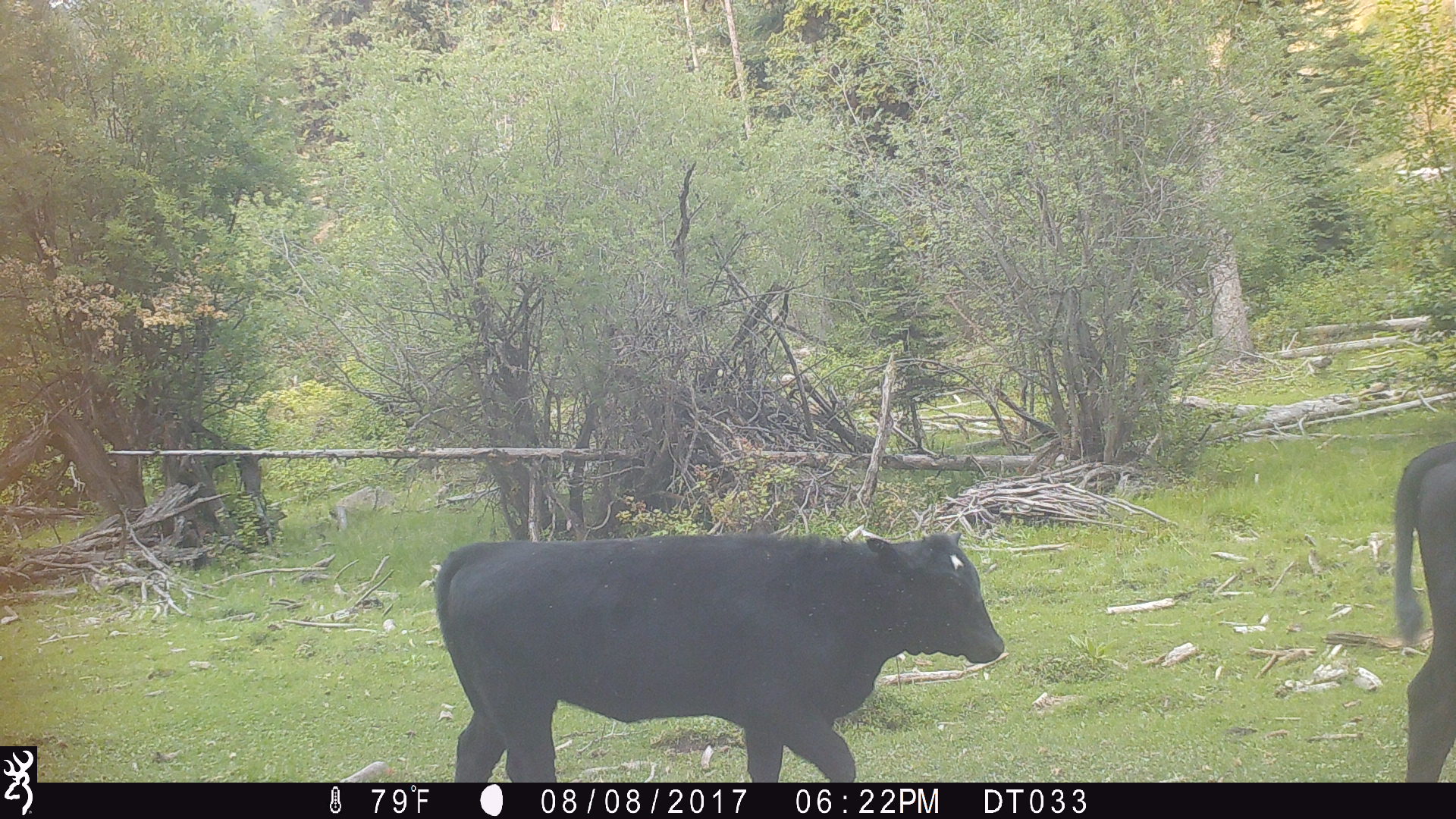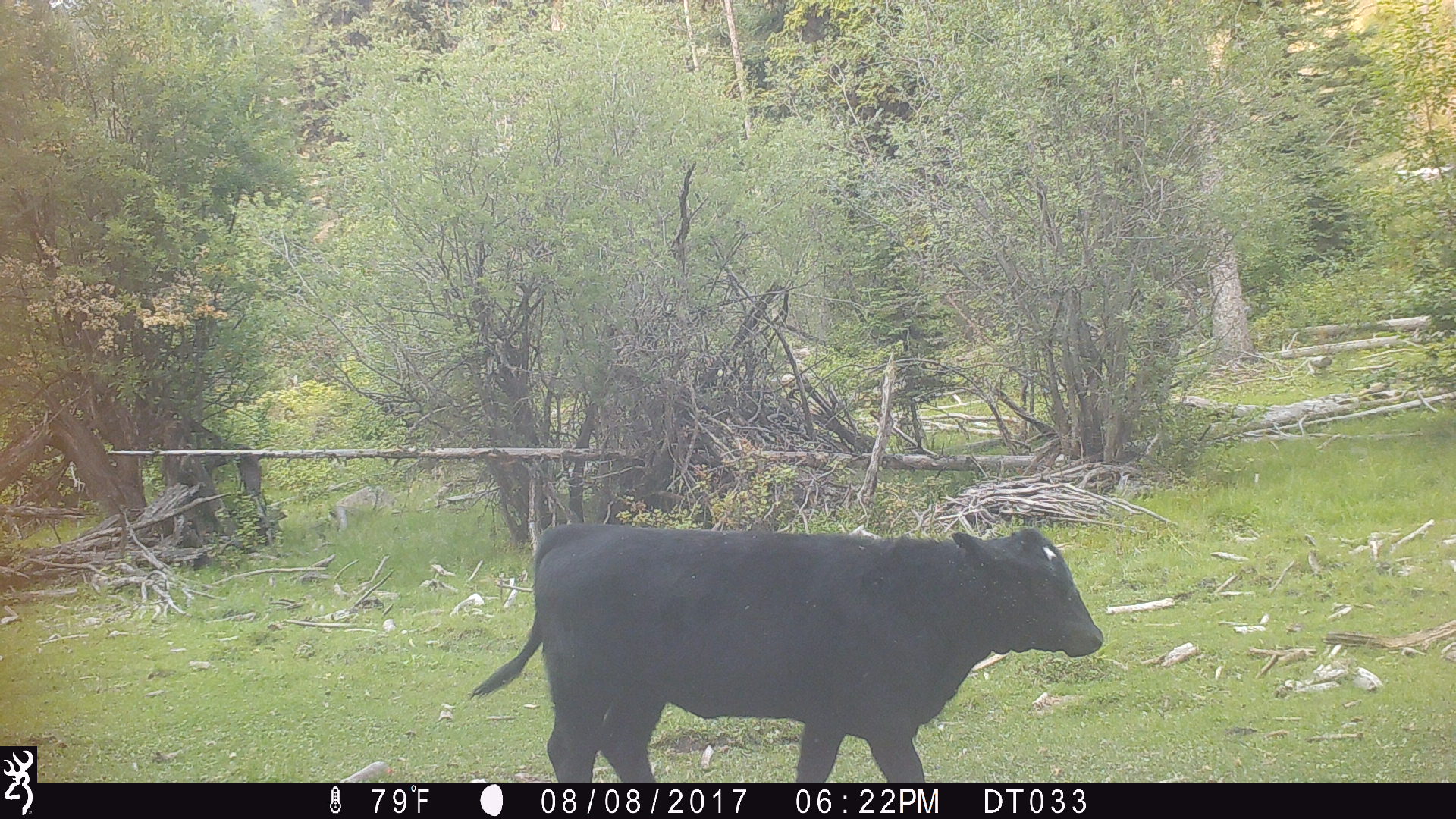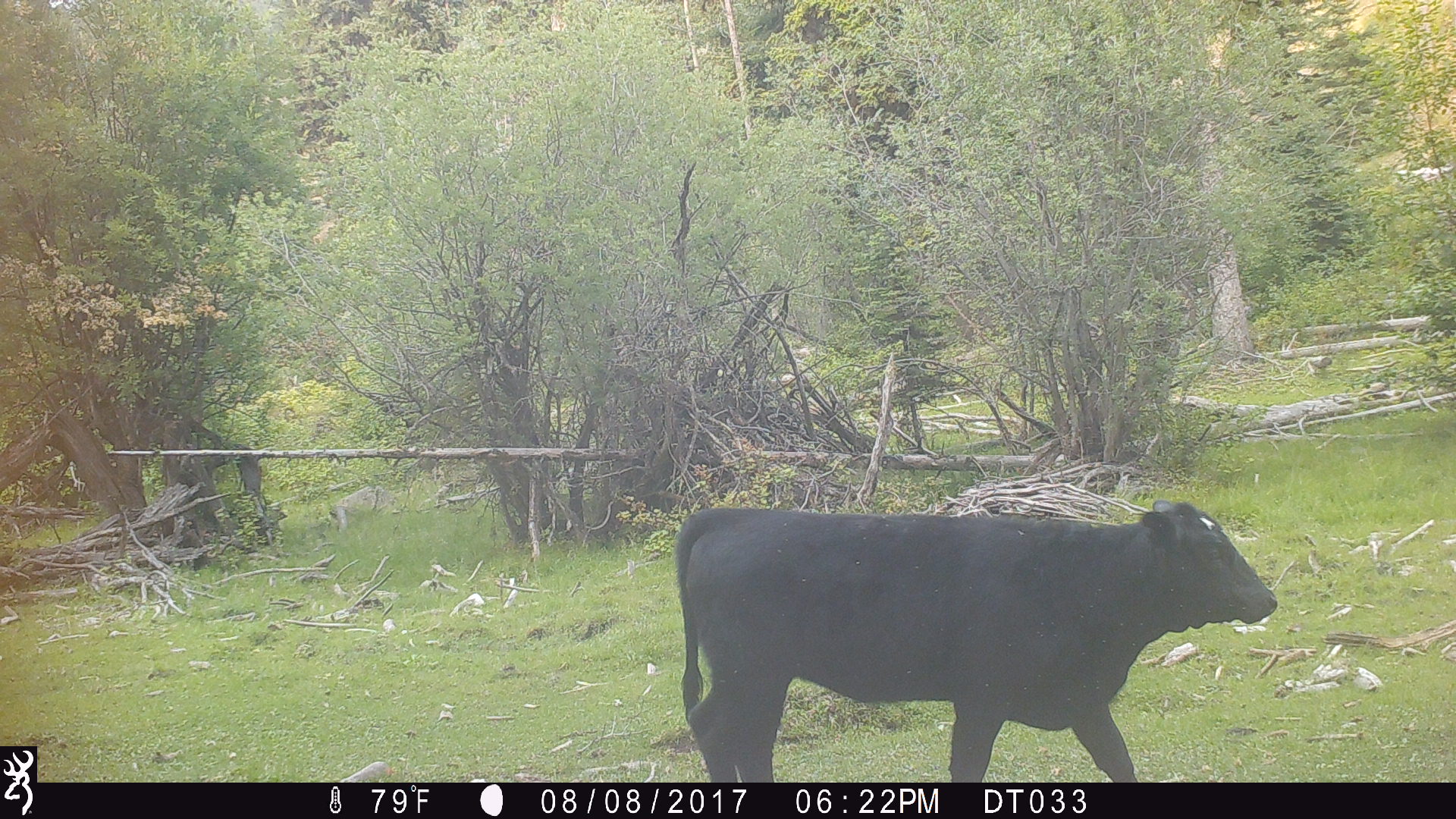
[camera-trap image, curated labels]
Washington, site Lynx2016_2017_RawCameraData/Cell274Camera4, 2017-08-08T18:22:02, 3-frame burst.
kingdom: Animalia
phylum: Chordata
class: Mammalia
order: Artiodactyla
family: Bovidae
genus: Bos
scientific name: Bos taurus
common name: domestic cattle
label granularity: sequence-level